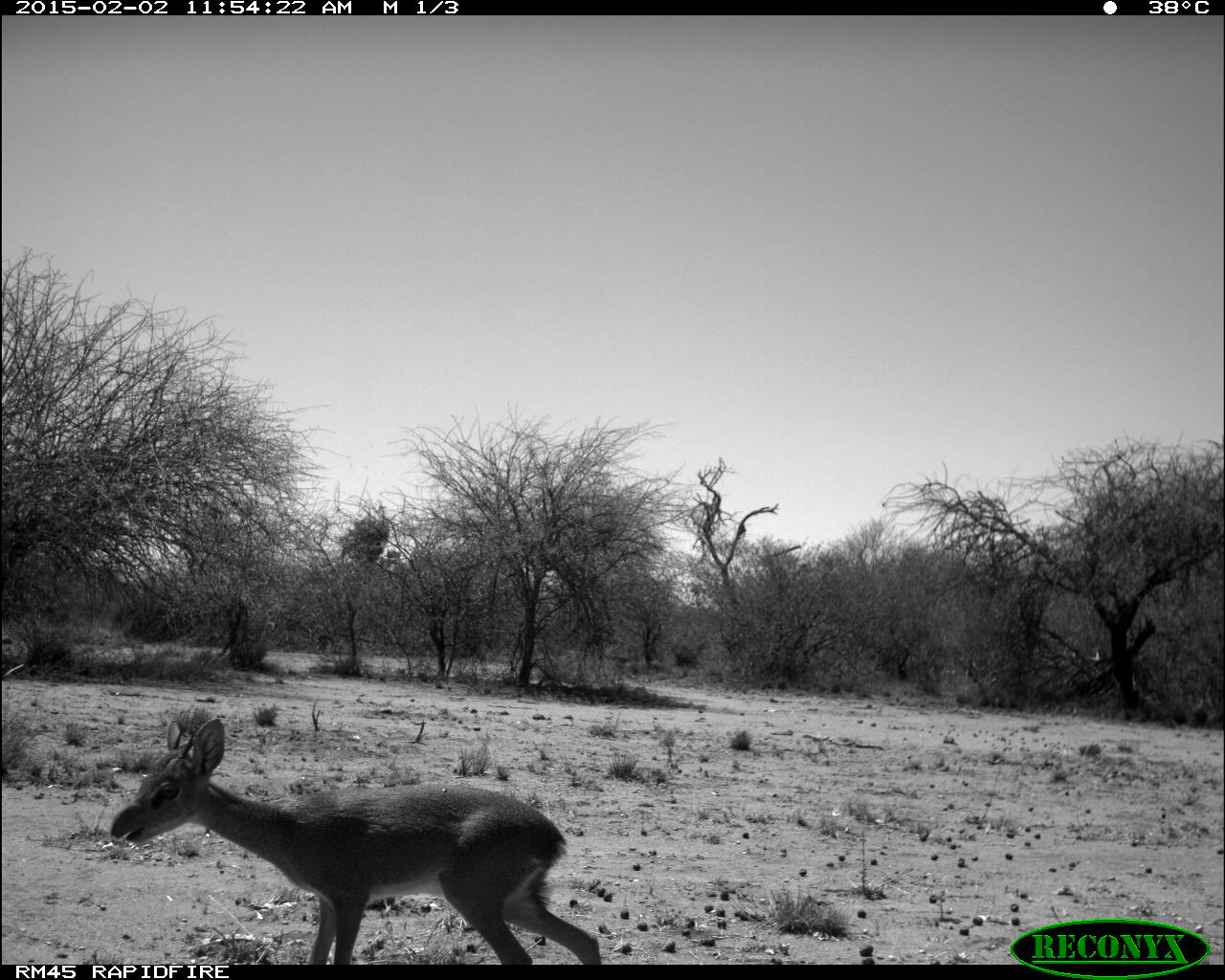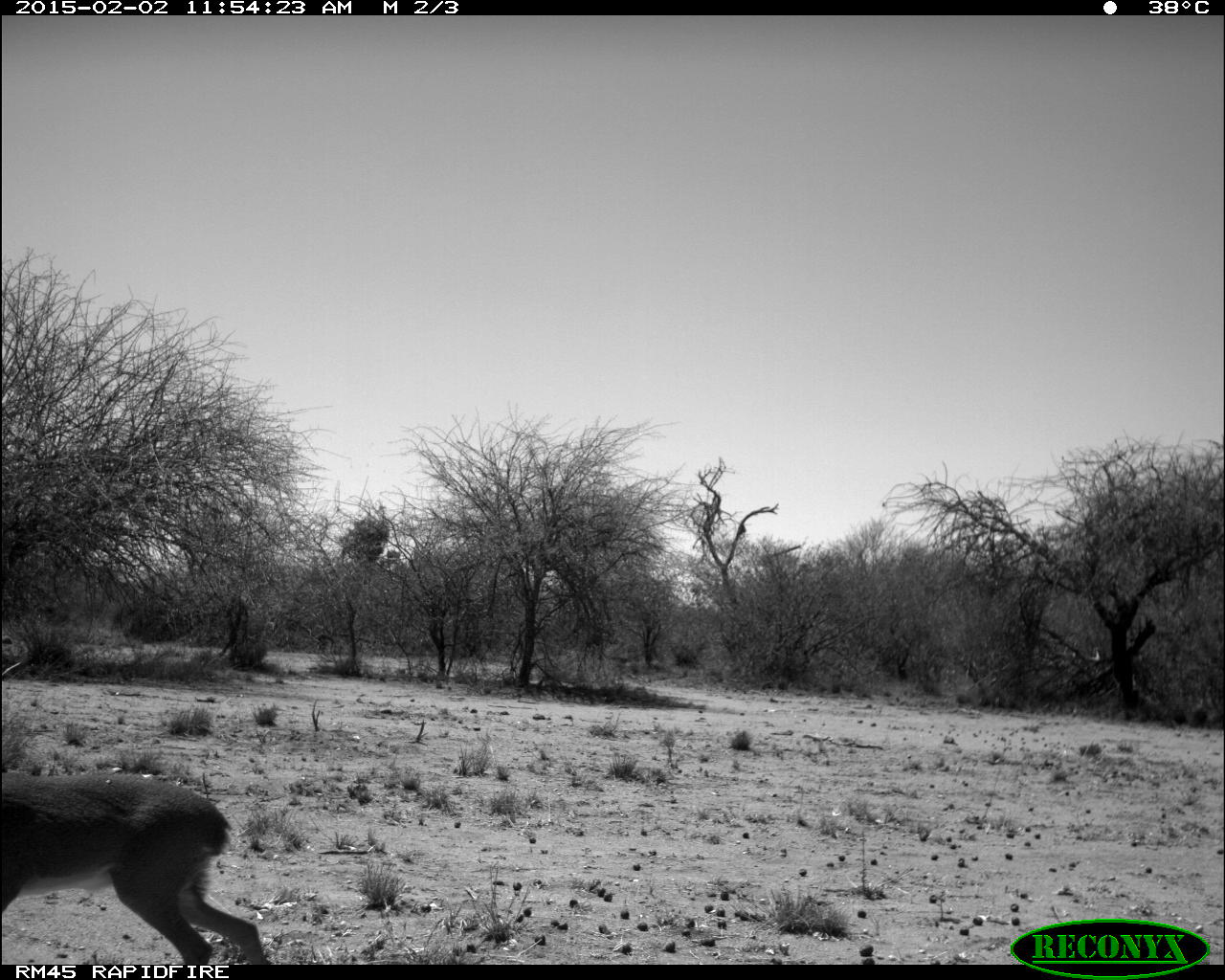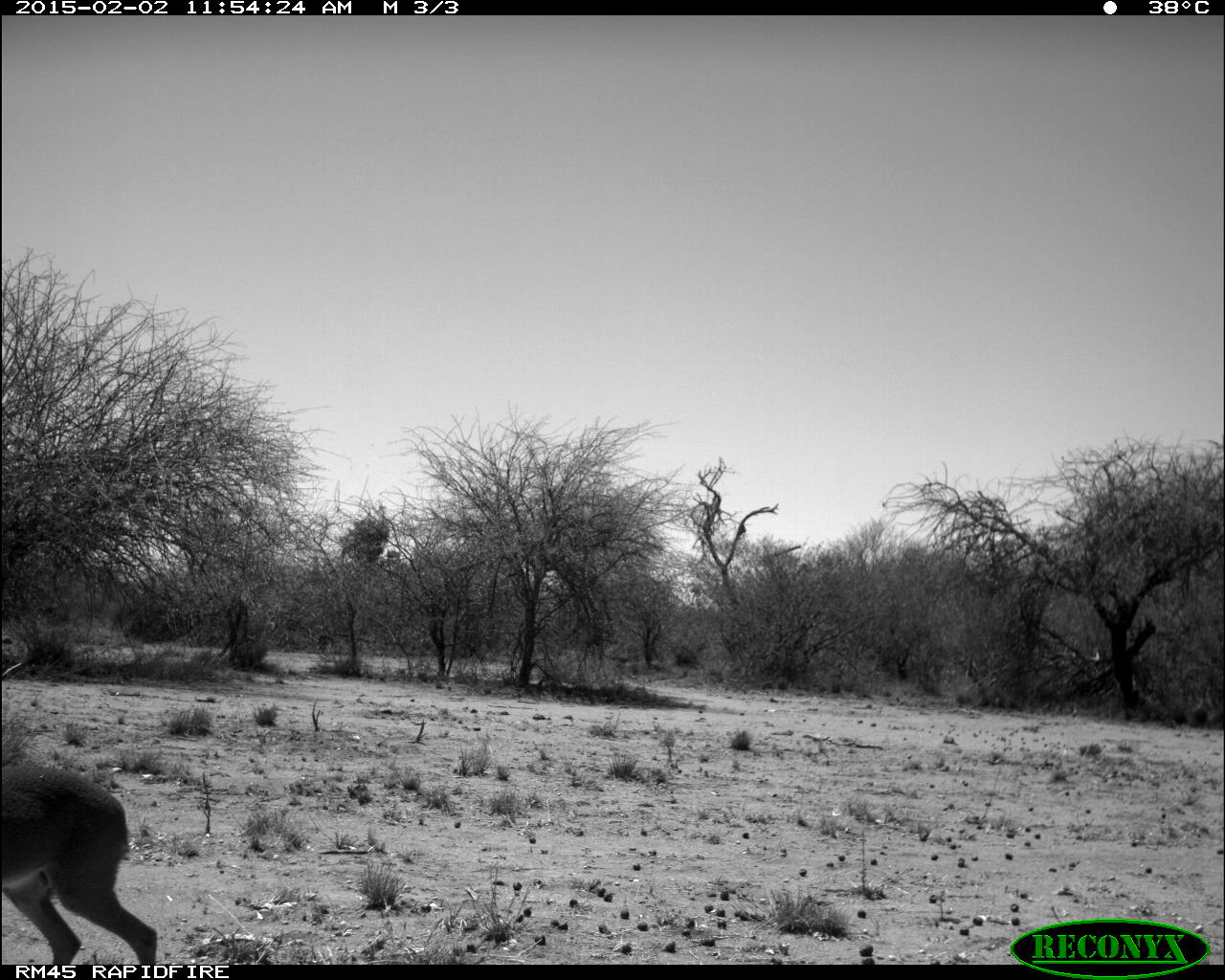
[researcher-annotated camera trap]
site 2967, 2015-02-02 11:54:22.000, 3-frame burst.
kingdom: Animalia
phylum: Chordata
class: Mammalia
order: Artiodactyla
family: Bovidae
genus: Madoqua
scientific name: Madoqua guentheri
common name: günther's dik-dik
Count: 1.